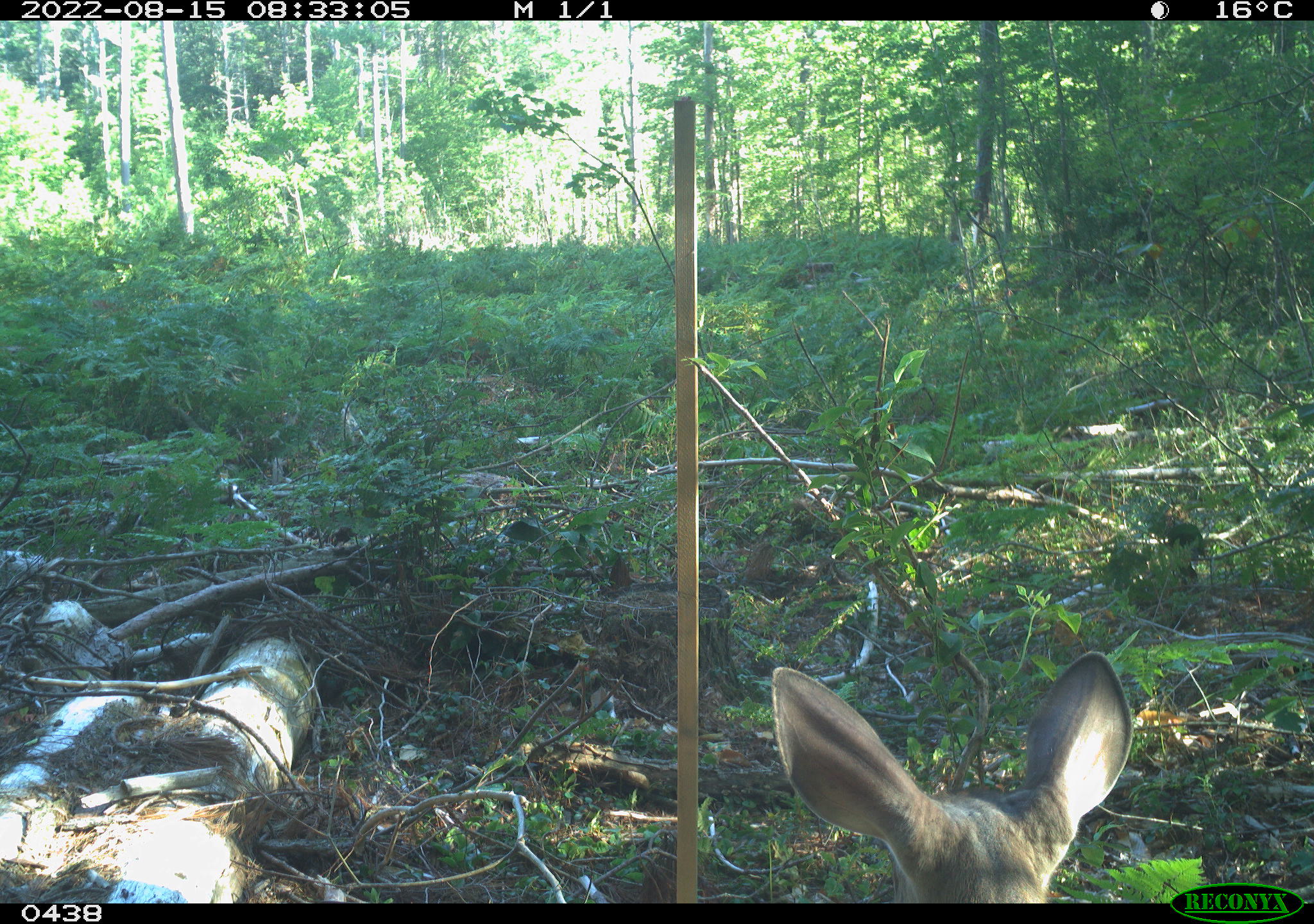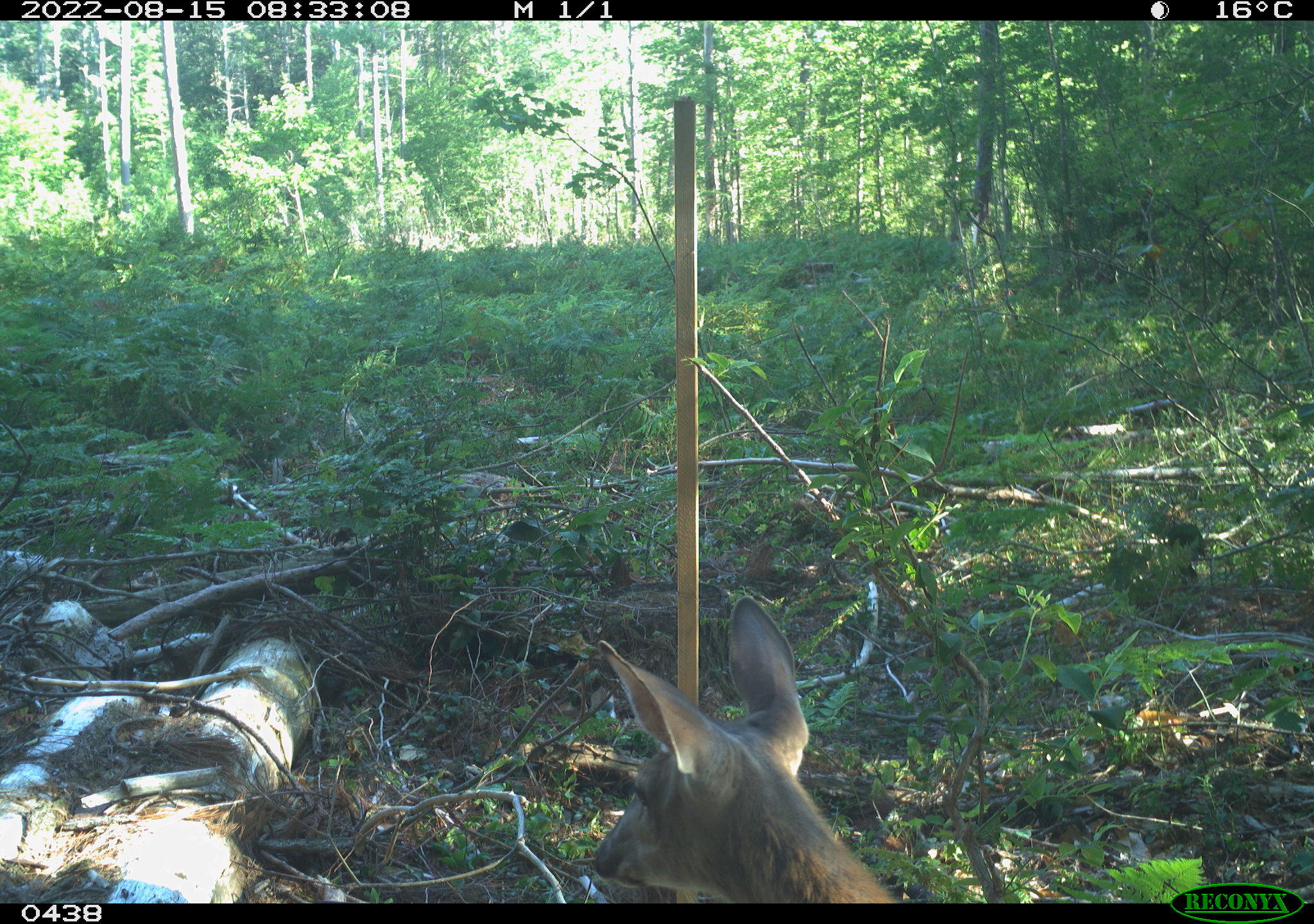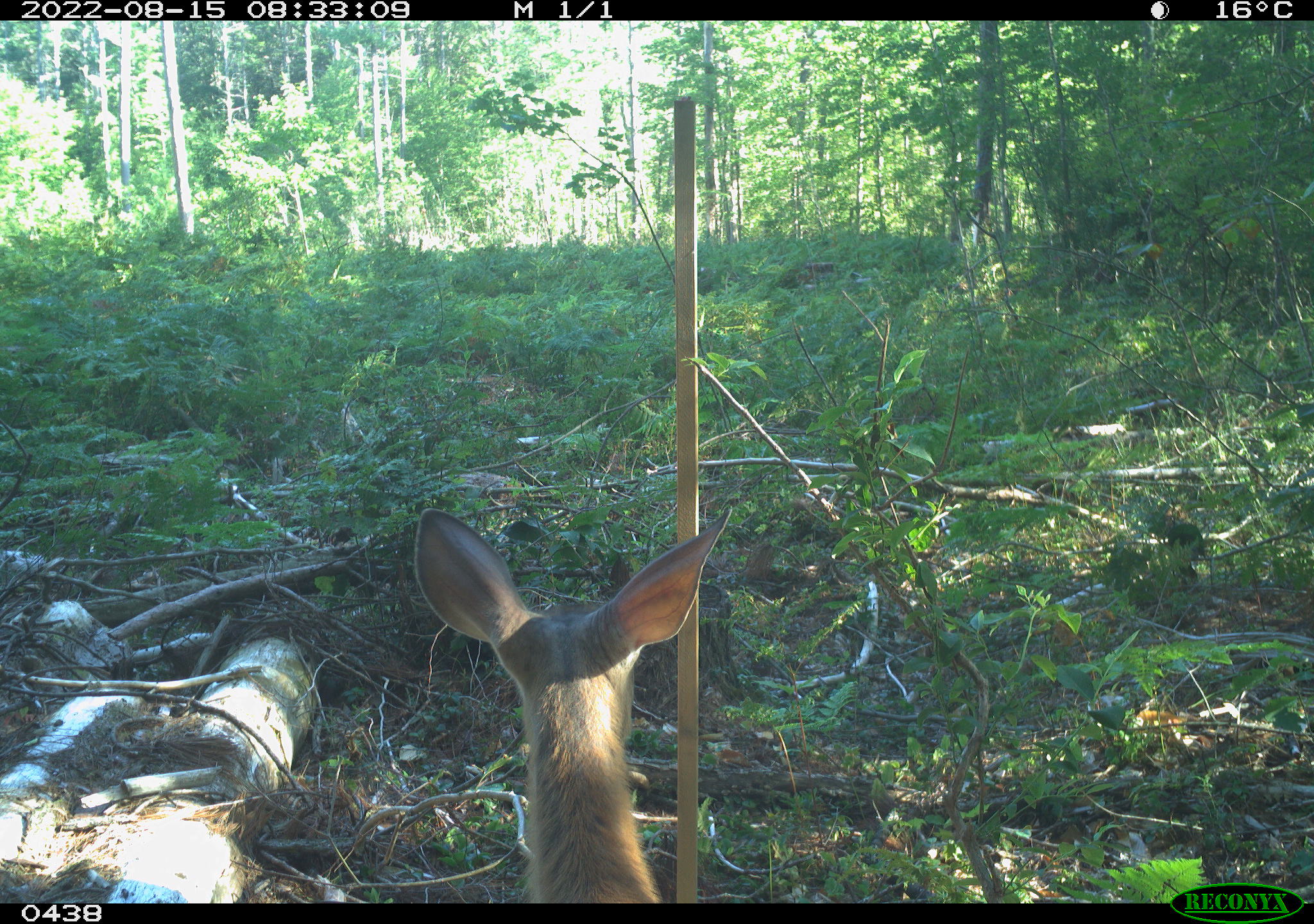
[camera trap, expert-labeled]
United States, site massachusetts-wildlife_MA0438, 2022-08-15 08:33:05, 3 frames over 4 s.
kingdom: Animalia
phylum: Chordata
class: Mammalia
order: Artiodactyla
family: Cervidae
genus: Odocoileus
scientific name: Odocoileus virginianus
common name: white-tailed deer